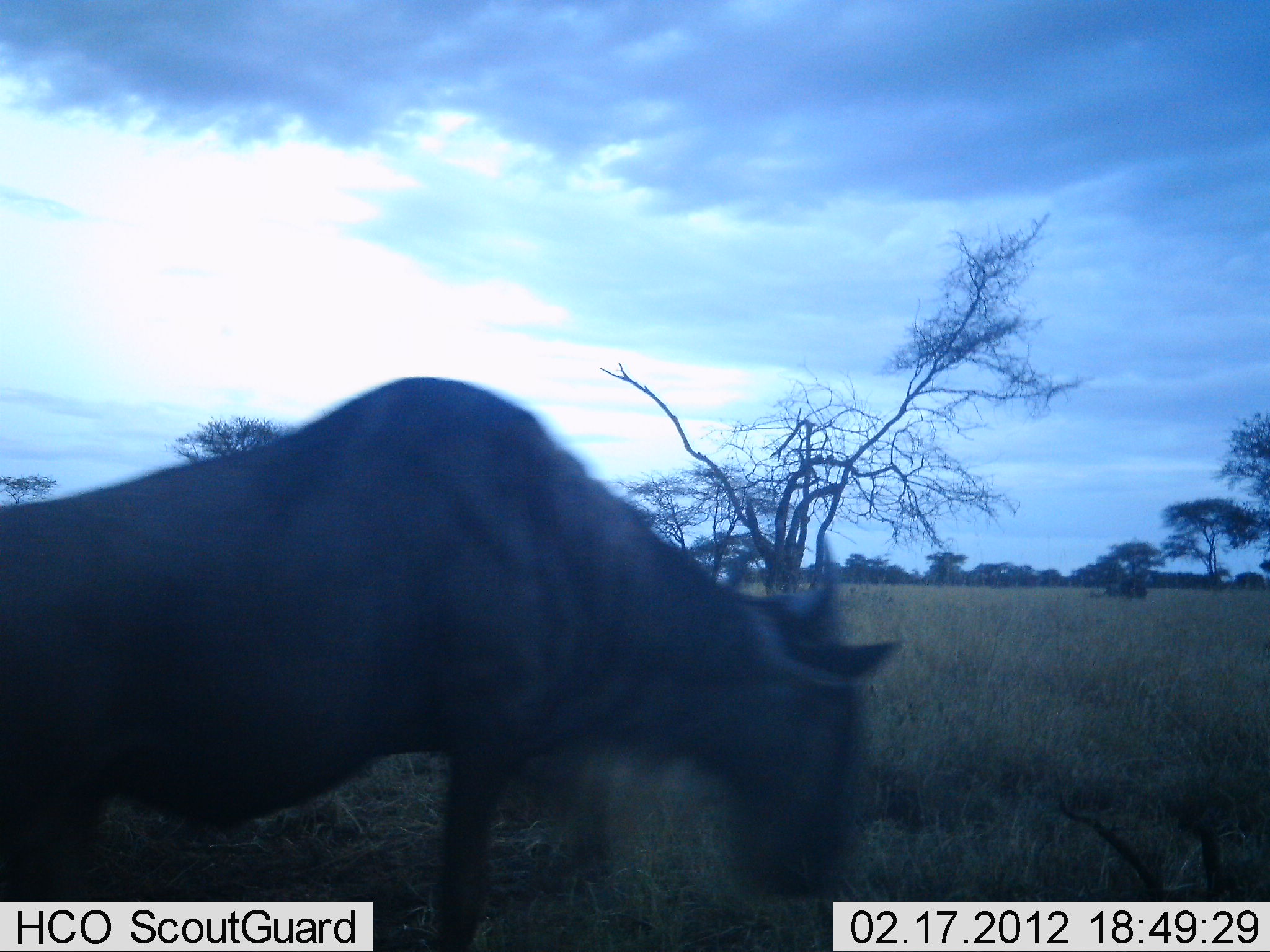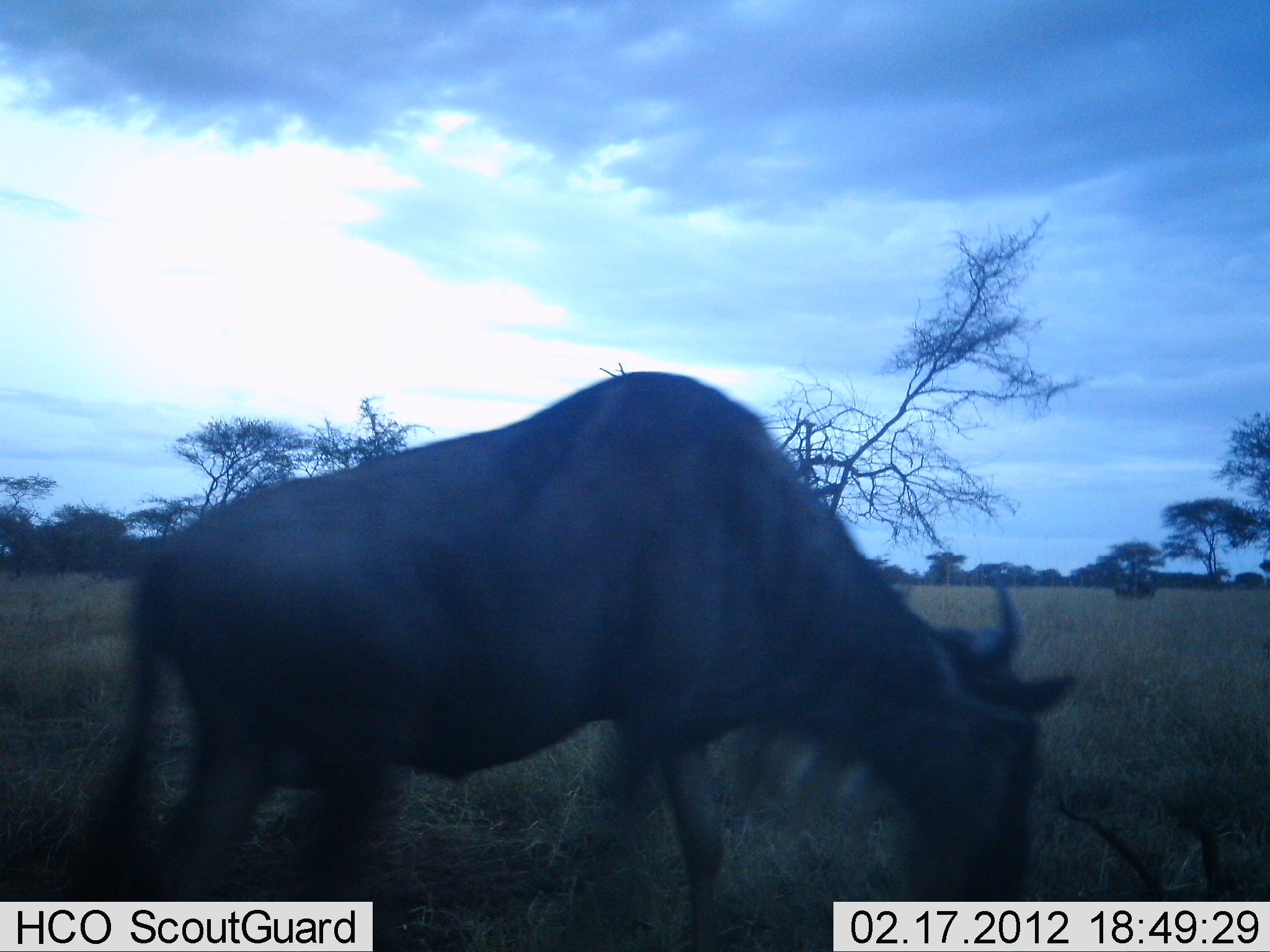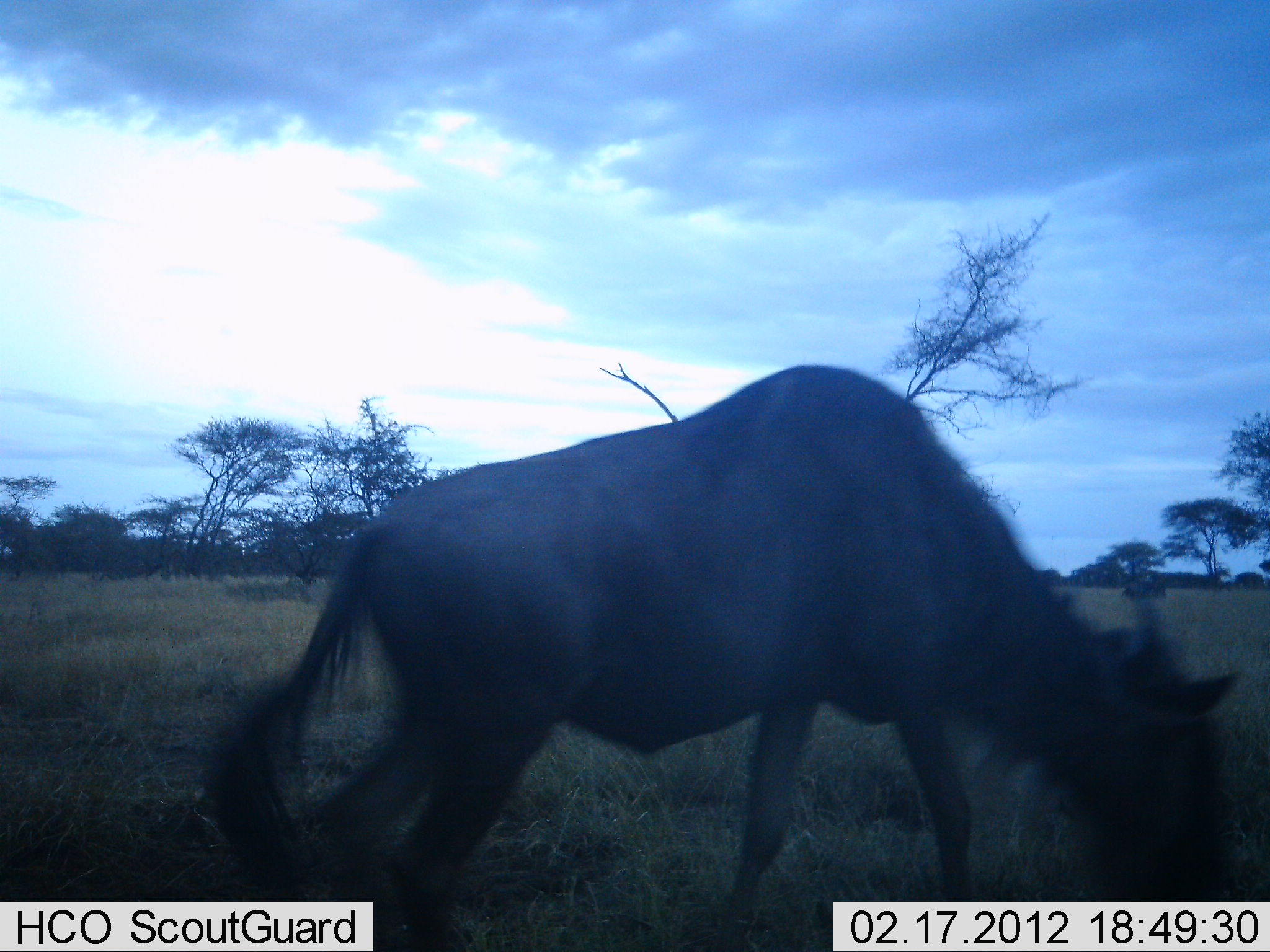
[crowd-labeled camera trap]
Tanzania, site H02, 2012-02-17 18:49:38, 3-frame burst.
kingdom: Animalia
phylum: Chordata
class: Mammalia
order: Artiodactyla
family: Bovidae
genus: Connochaetes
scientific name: Connochaetes taurinus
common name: blue wildebeest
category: wildebeest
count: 2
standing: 6%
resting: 0%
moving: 75%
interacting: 0%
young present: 6%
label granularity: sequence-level